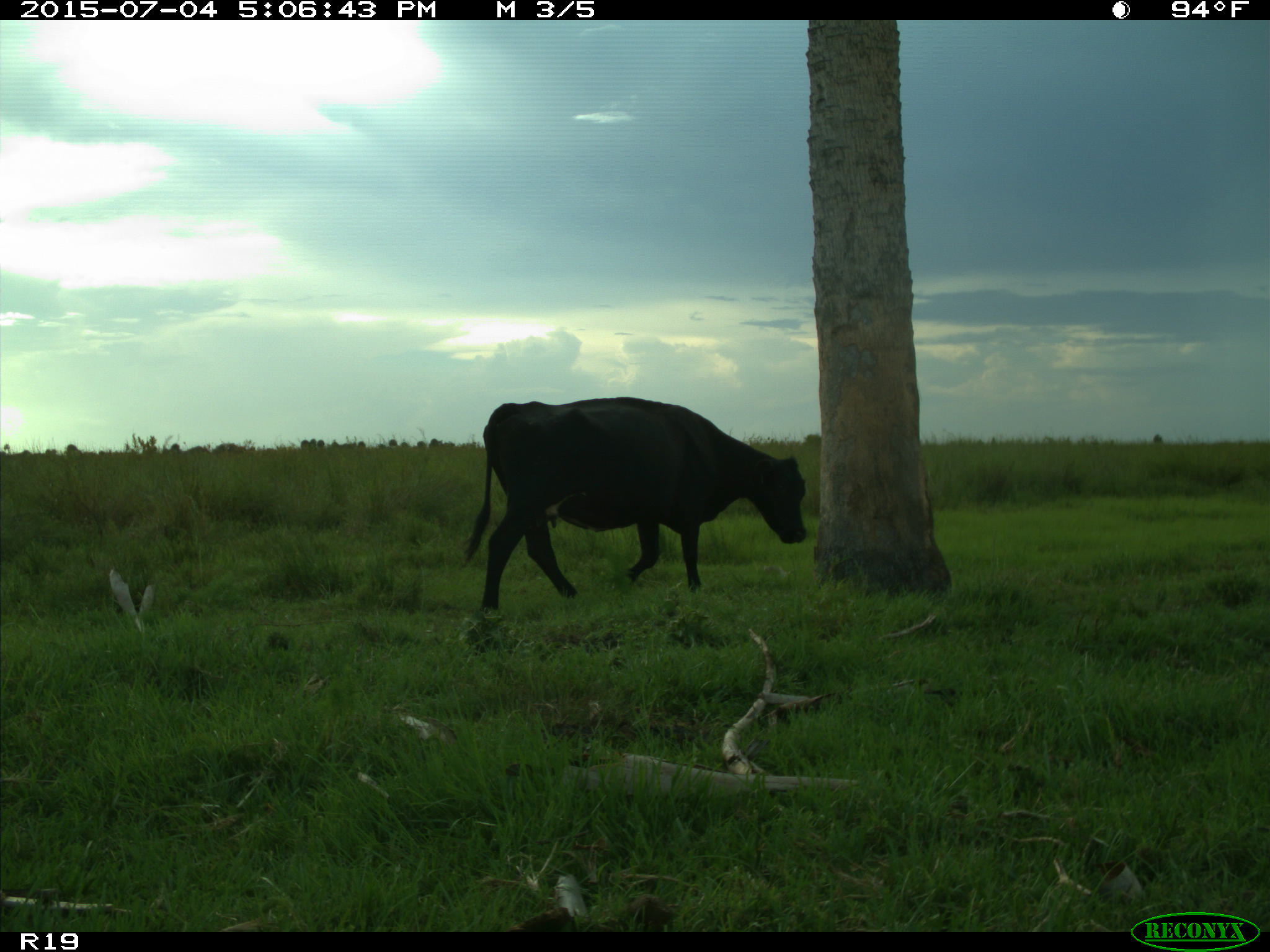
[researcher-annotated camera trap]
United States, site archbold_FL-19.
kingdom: Animalia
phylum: Chordata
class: Mammalia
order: Artiodactyla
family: Bovidae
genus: Bos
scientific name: Bos taurus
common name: domestic cow